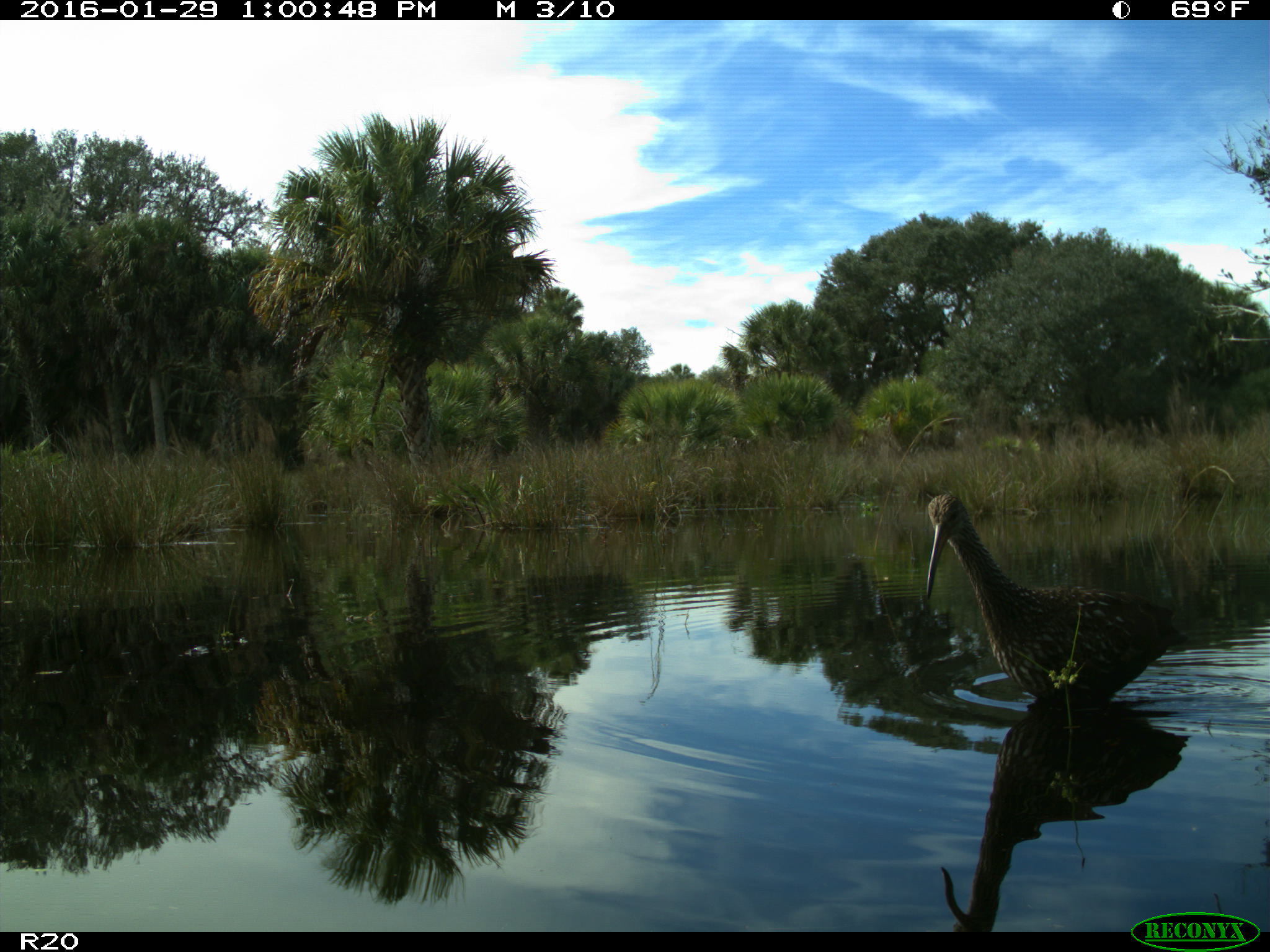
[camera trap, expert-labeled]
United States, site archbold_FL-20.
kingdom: Animalia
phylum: Chordata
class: Aves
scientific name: Aves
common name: birds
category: unidentified bird